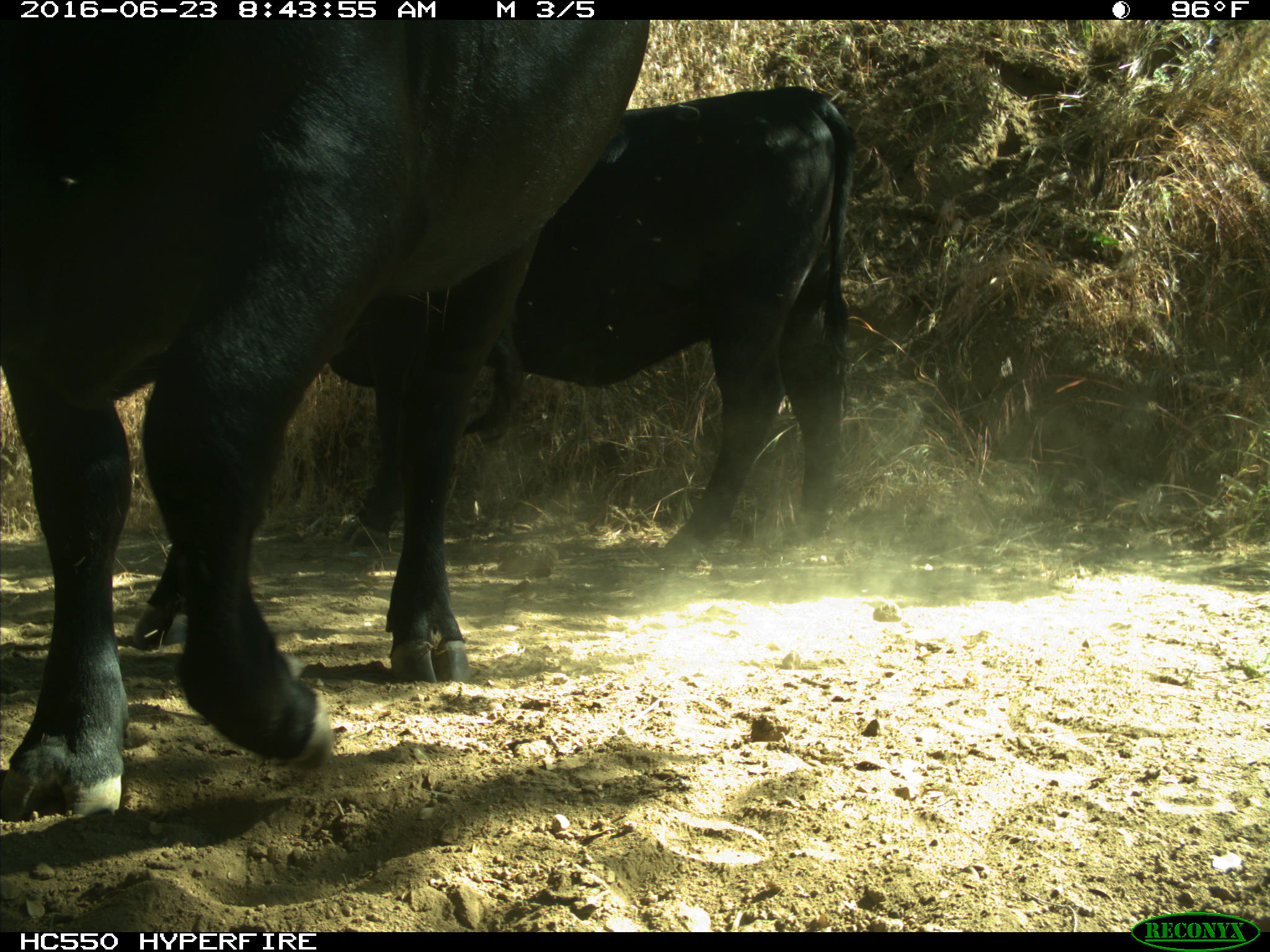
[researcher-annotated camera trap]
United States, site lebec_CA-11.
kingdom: Animalia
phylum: Chordata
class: Mammalia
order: Artiodactyla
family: Bovidae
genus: Bos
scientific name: Bos taurus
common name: domestic cow